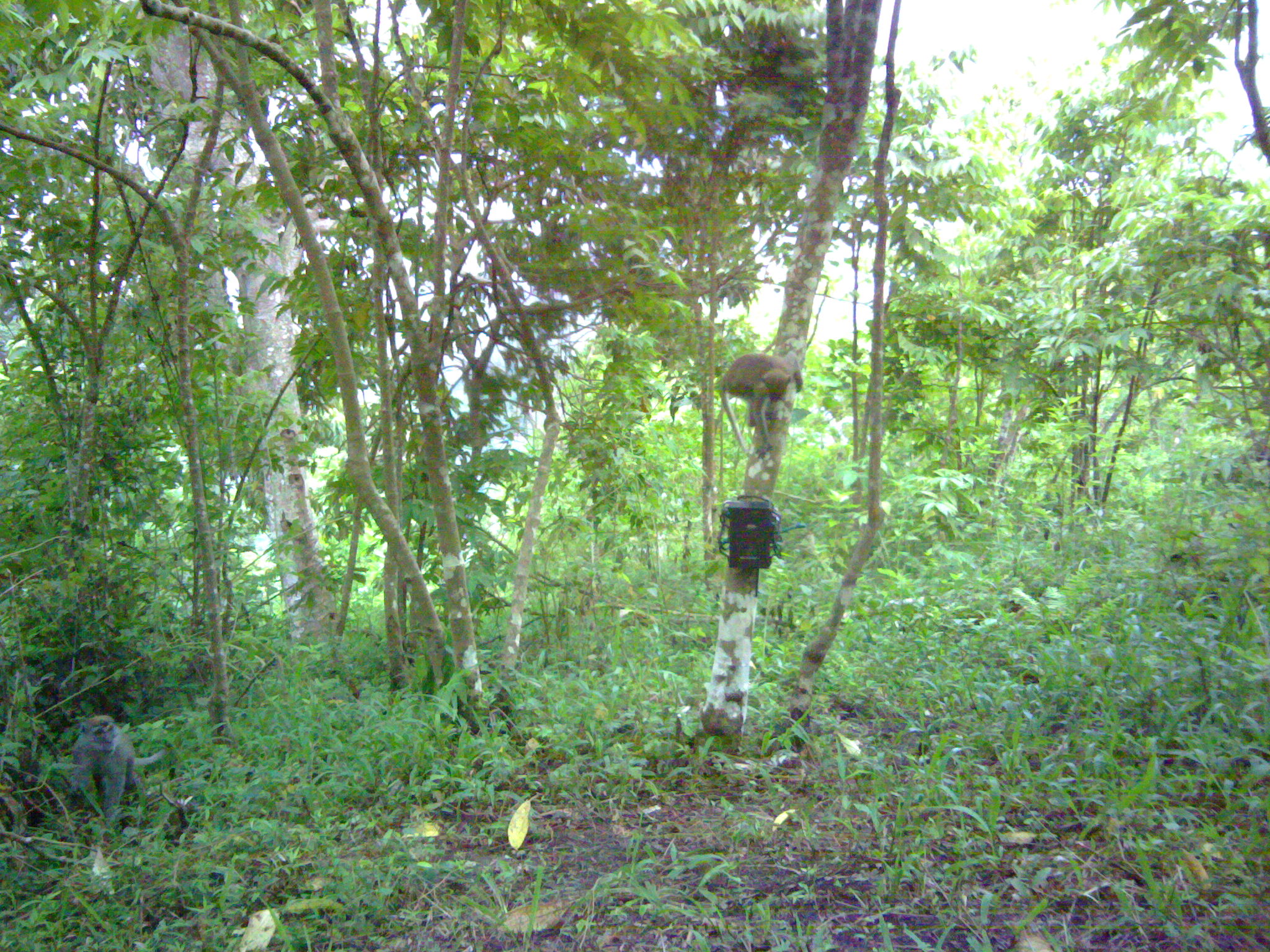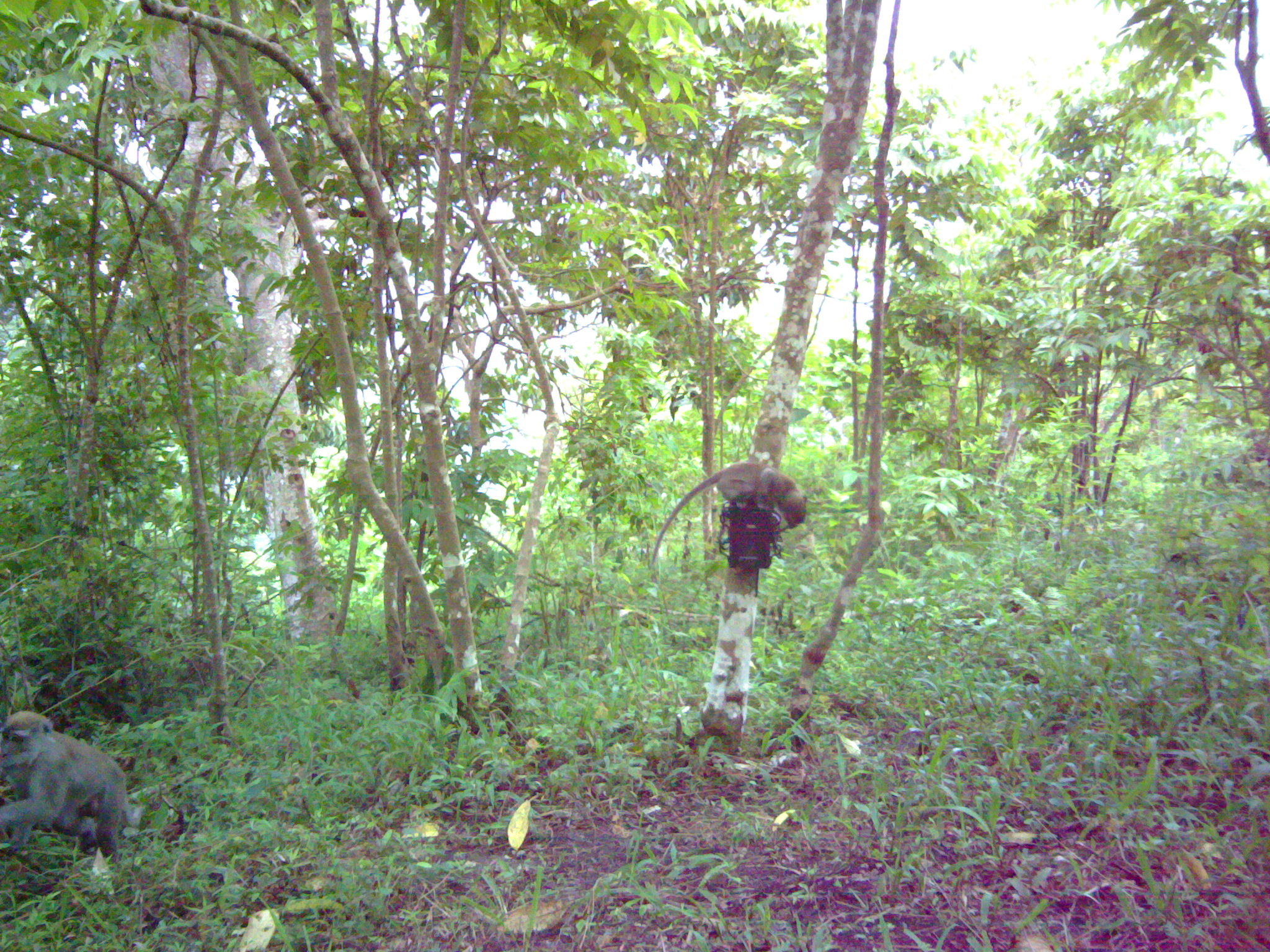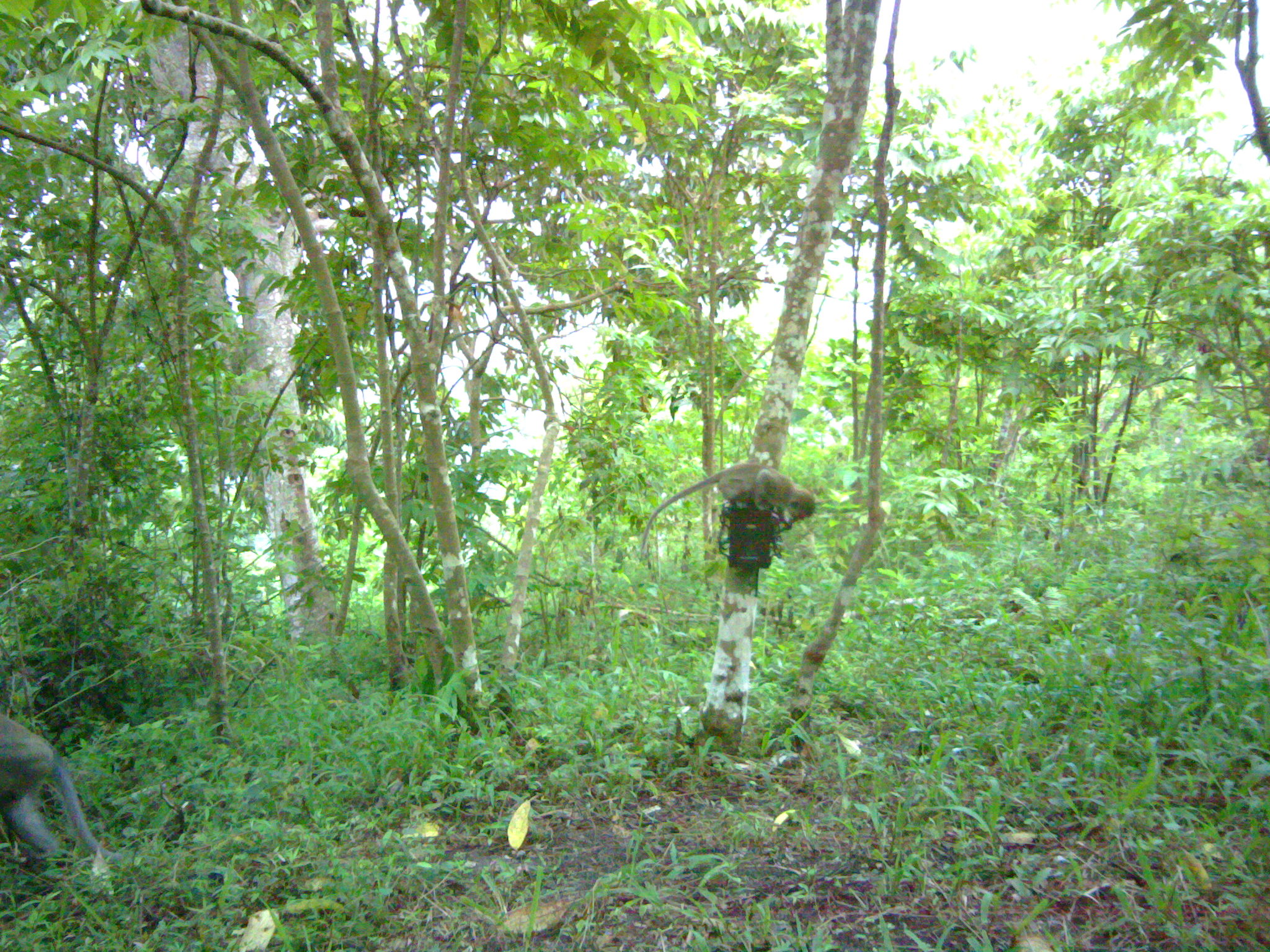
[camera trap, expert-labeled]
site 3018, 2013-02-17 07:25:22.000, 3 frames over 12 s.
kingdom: Animalia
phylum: Chordata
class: Mammalia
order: Primates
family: Cercopithecidae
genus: Macaca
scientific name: Macaca fascicularis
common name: crab-eating macaque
Macaca fascicularis (crab-eating macaque), count 2.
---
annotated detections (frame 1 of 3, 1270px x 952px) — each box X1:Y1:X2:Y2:
macaca fascicularis: 70:712:171:822; 709:353:804:459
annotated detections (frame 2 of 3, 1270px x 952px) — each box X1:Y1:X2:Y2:
macaca fascicularis: 0:712:139:867; 648:459:810:573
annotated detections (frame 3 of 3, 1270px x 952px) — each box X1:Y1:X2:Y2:
macaca fascicularis: 0:714:147:865; 641:460:820:568